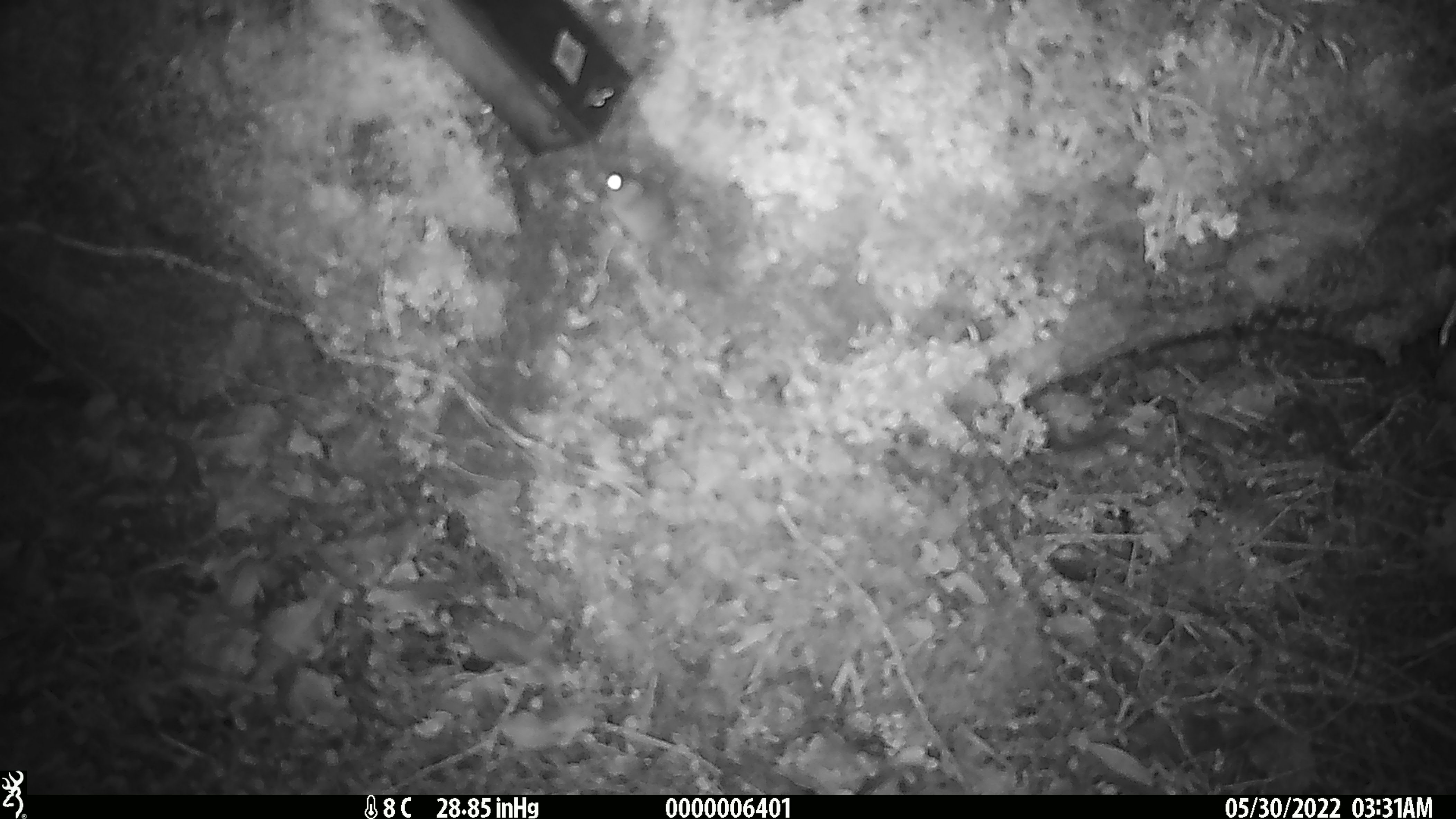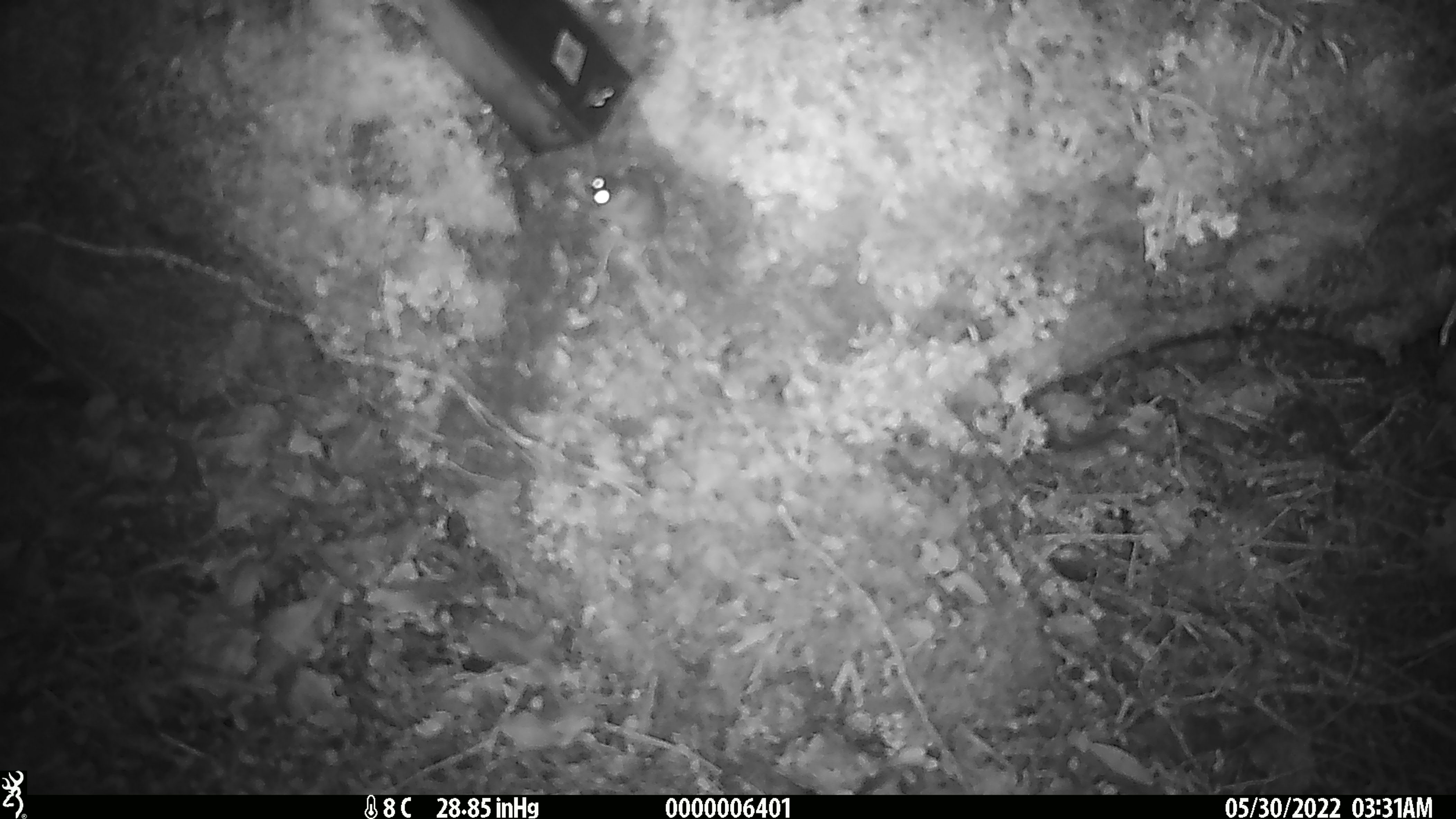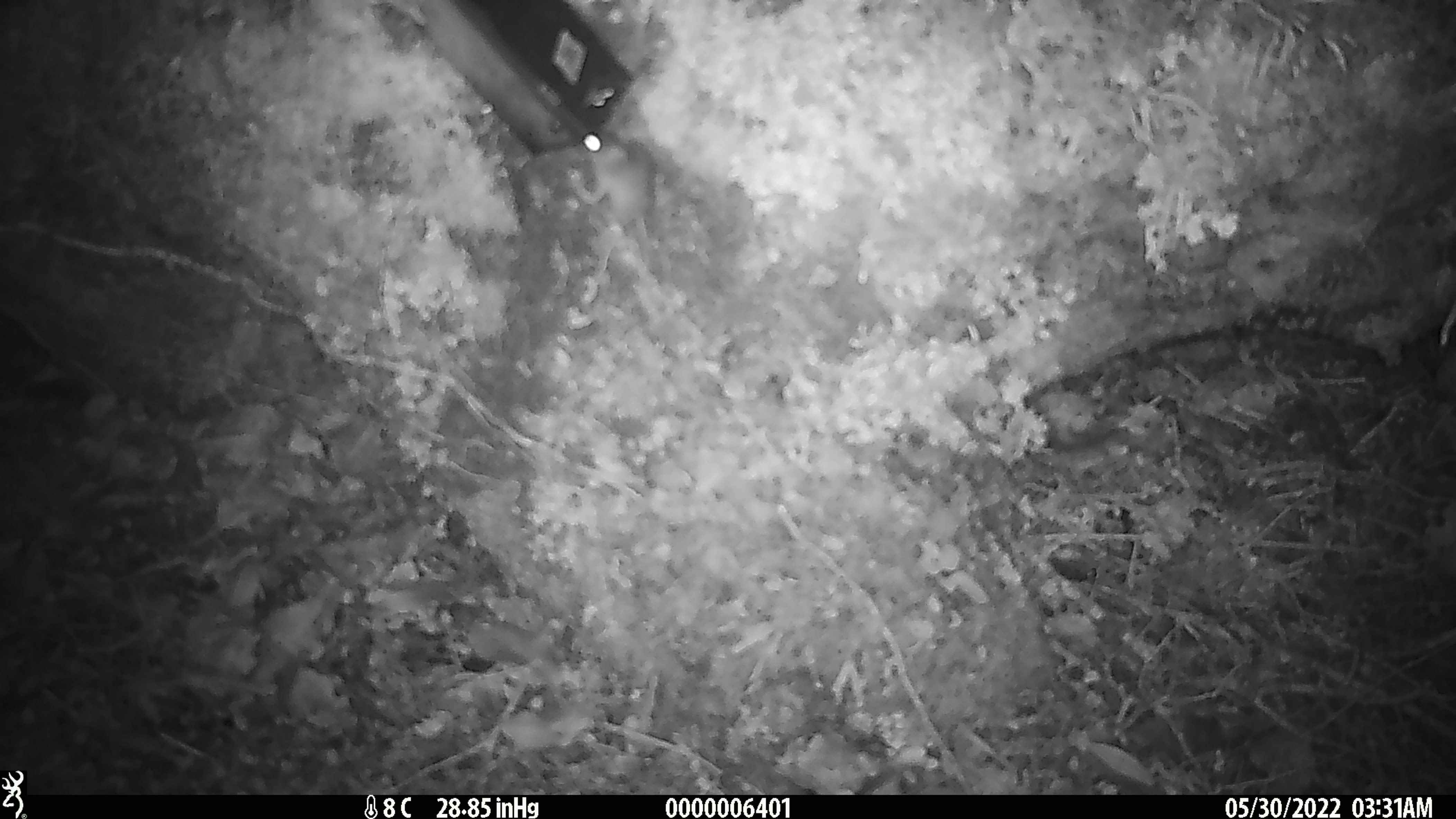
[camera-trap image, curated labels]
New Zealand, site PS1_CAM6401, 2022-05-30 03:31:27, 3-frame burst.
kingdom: Animalia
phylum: Chordata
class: Mammalia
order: Rodentia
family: Muridae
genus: Mus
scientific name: Mus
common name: mouse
Mouse (Mus).